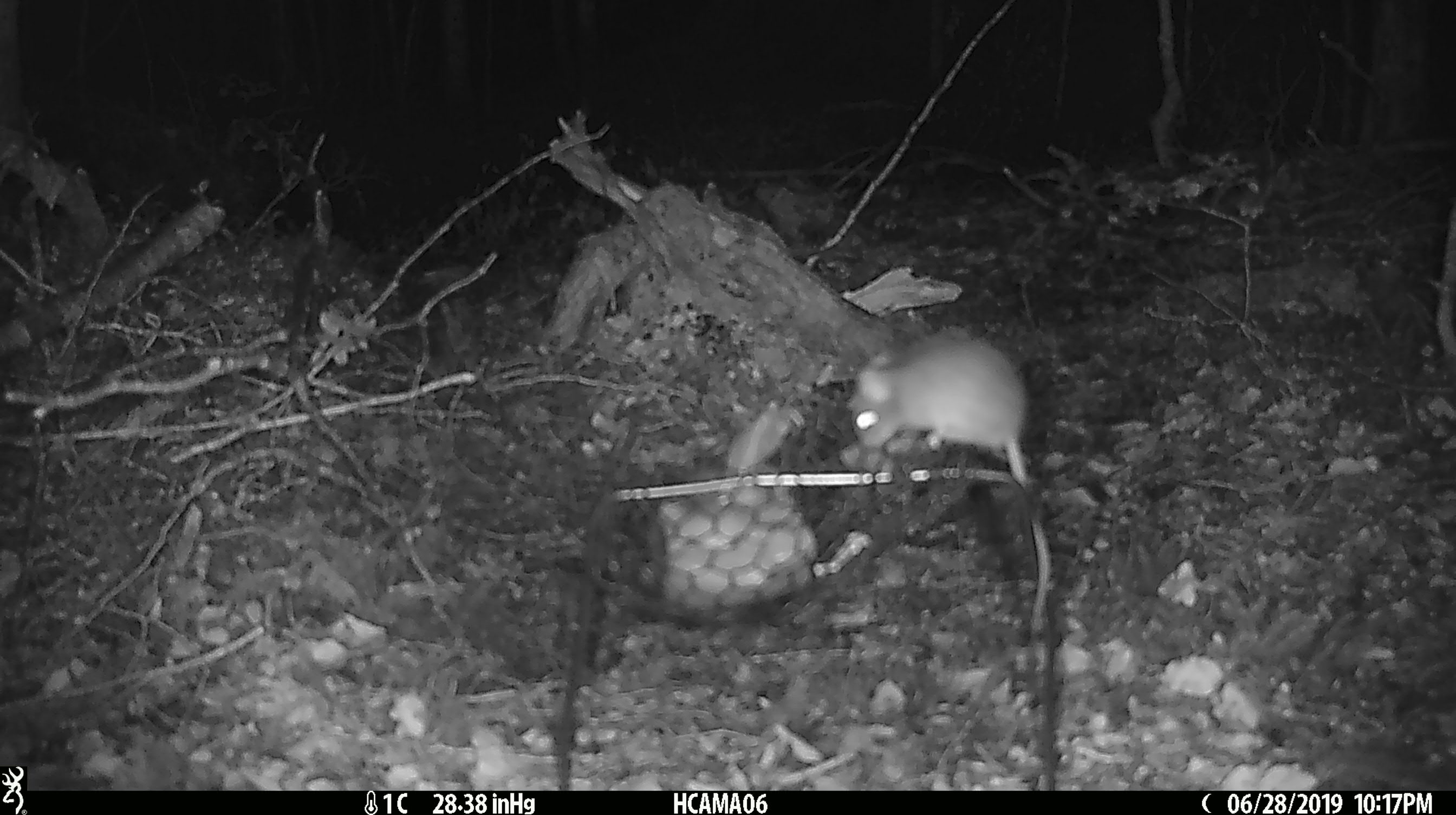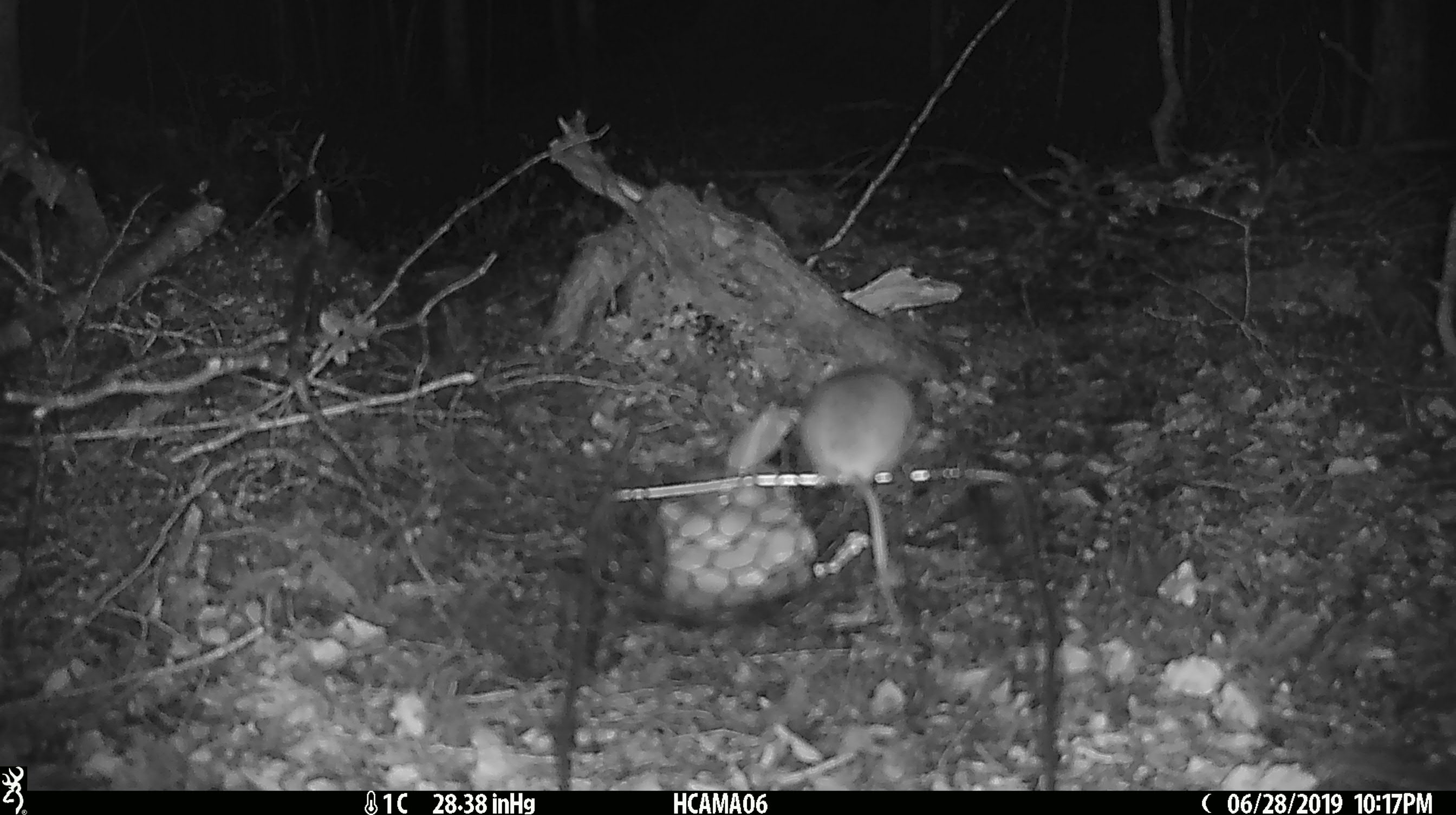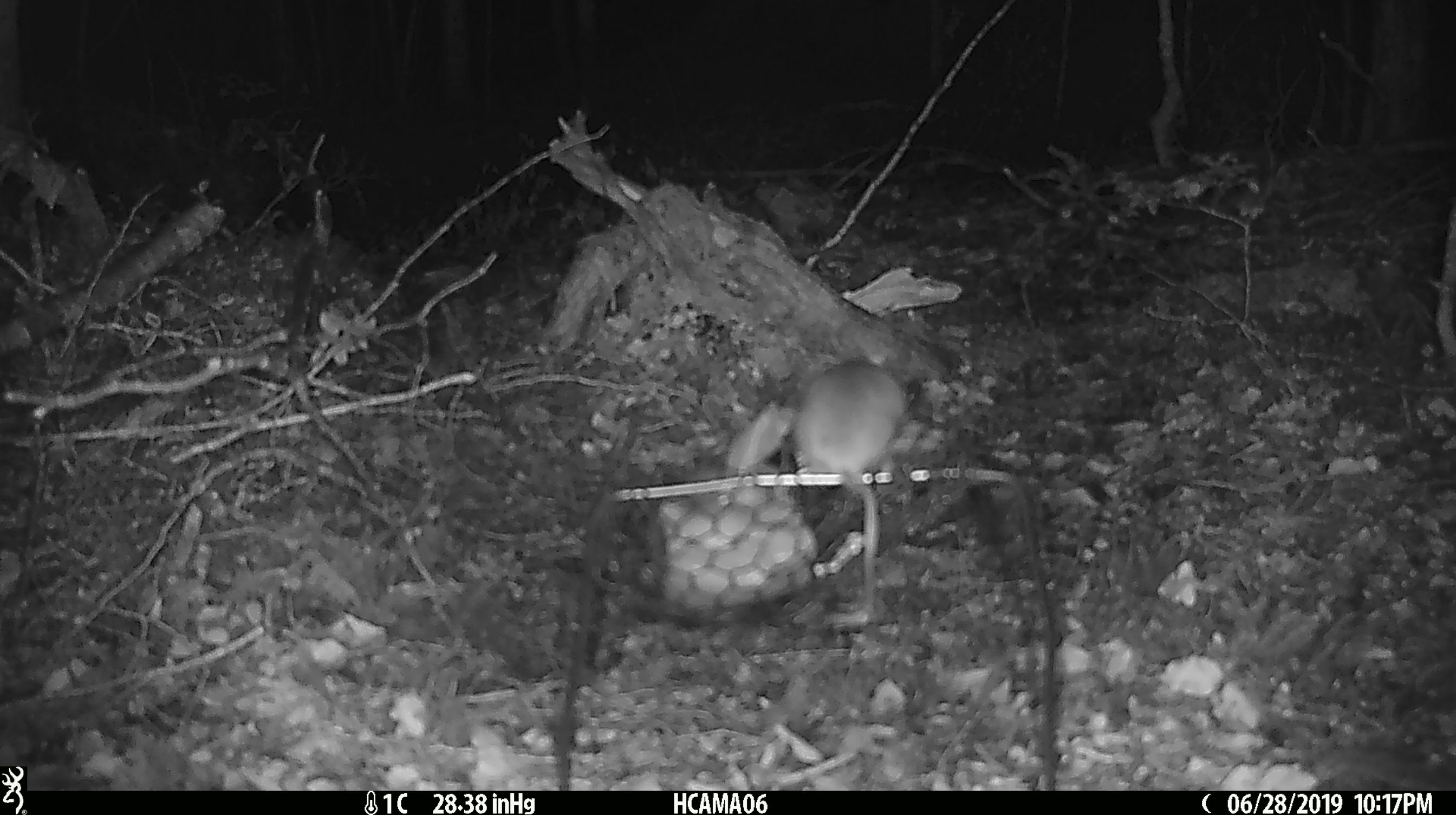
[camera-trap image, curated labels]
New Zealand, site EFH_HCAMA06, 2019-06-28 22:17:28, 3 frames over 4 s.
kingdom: Animalia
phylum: Chordata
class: Mammalia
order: Rodentia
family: Muridae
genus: Mus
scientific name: Mus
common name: mouse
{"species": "mouse (Mus)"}